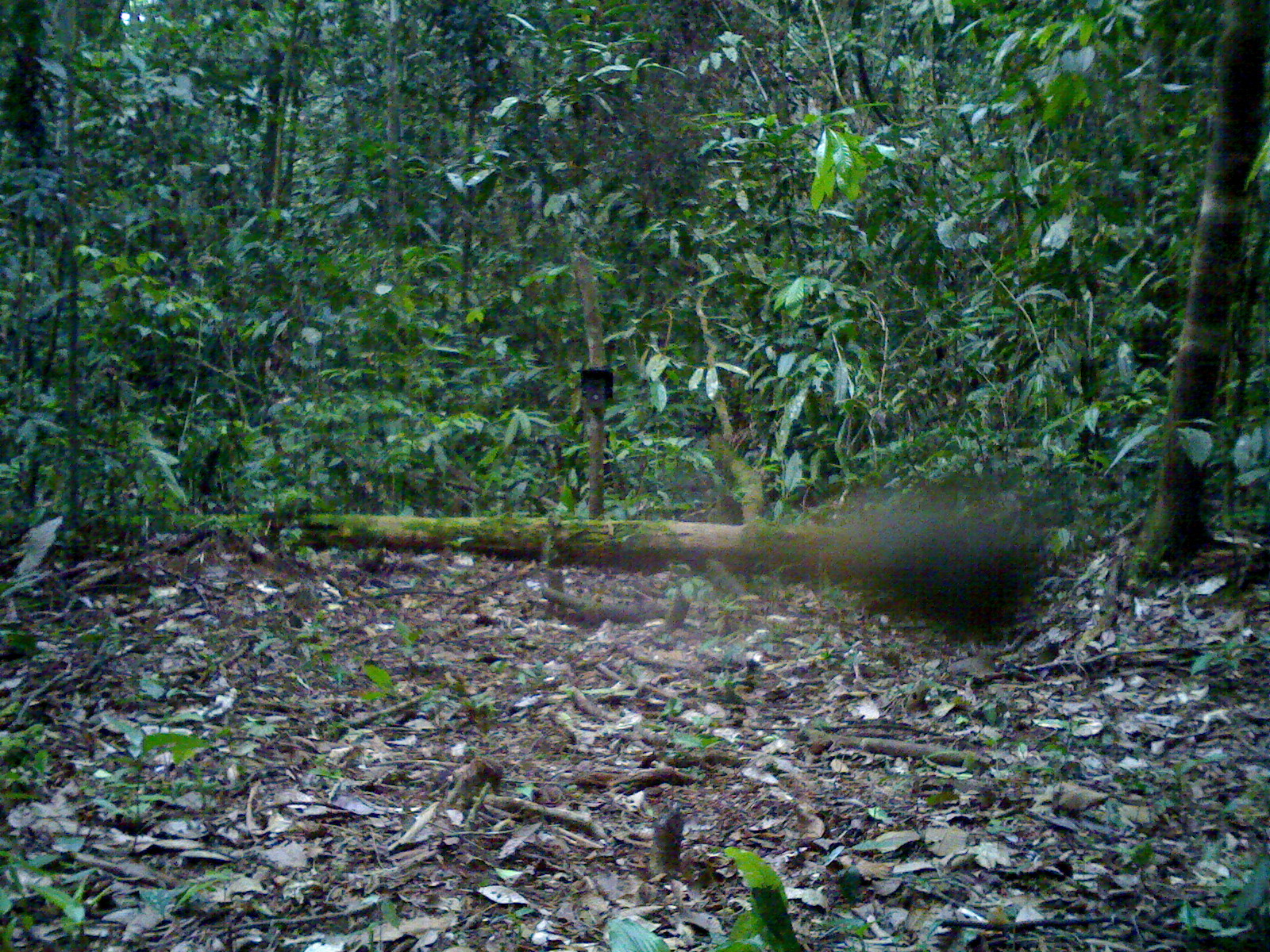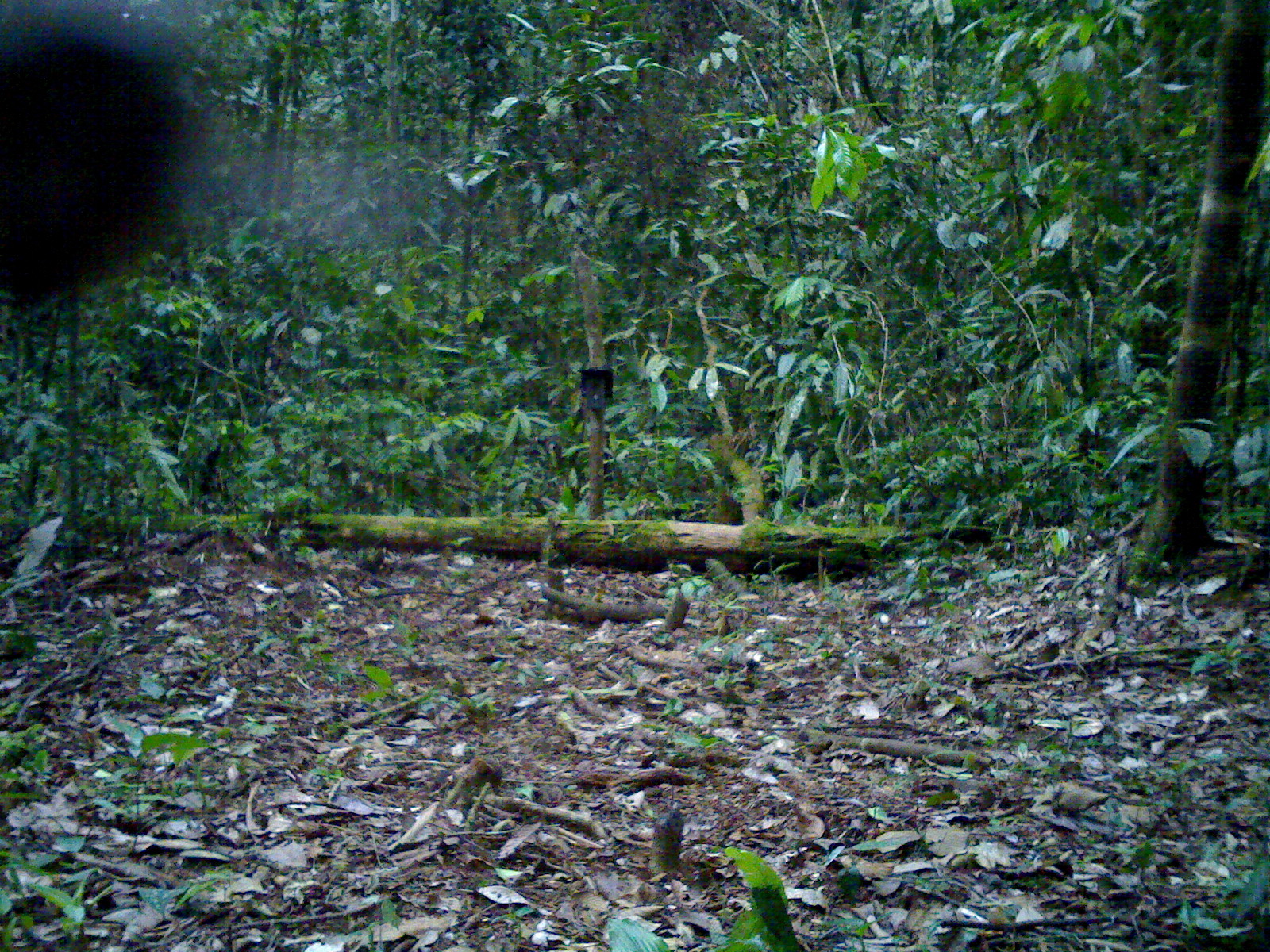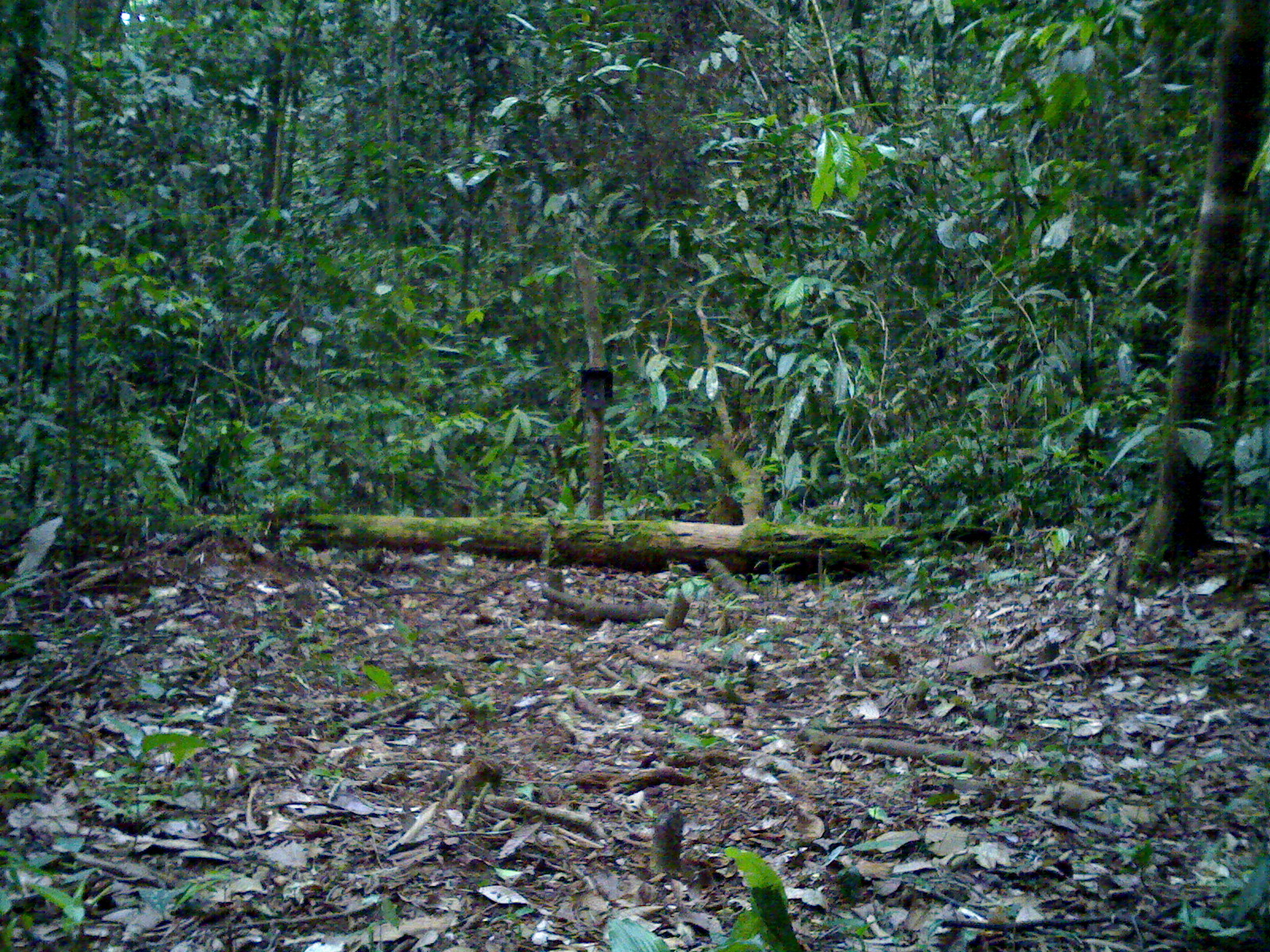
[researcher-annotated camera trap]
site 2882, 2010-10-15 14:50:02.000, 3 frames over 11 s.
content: unidentified animal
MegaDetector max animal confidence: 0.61